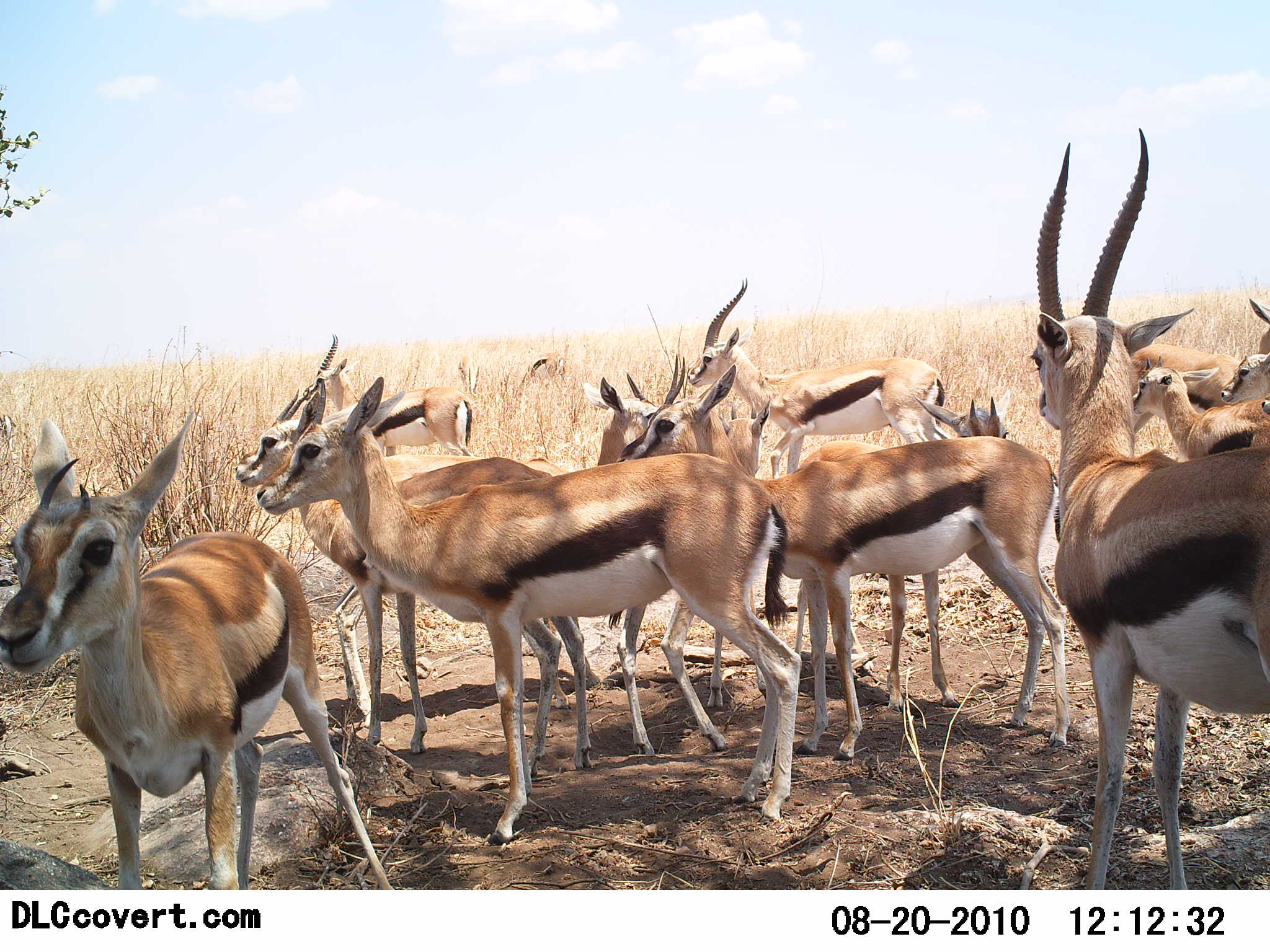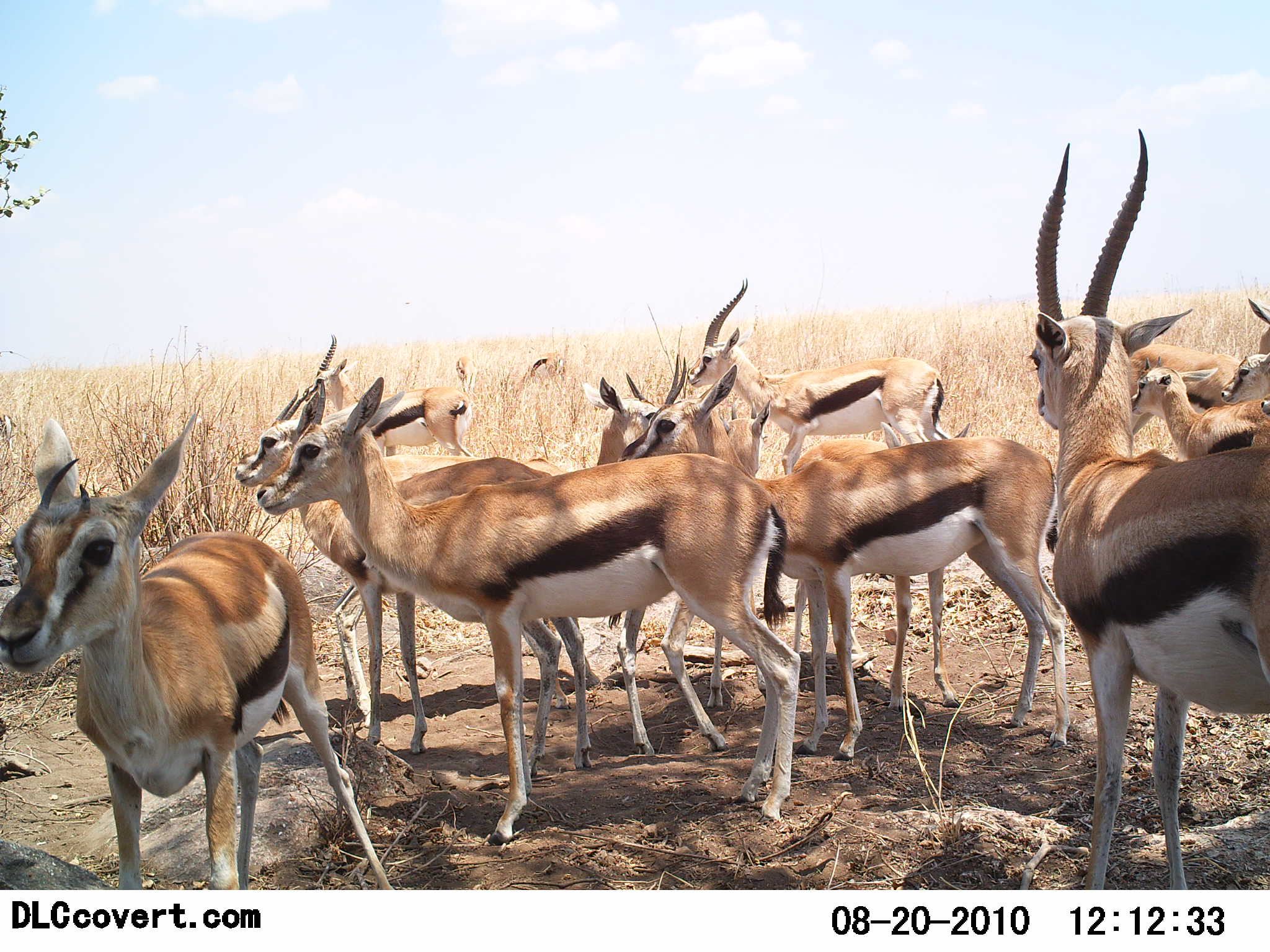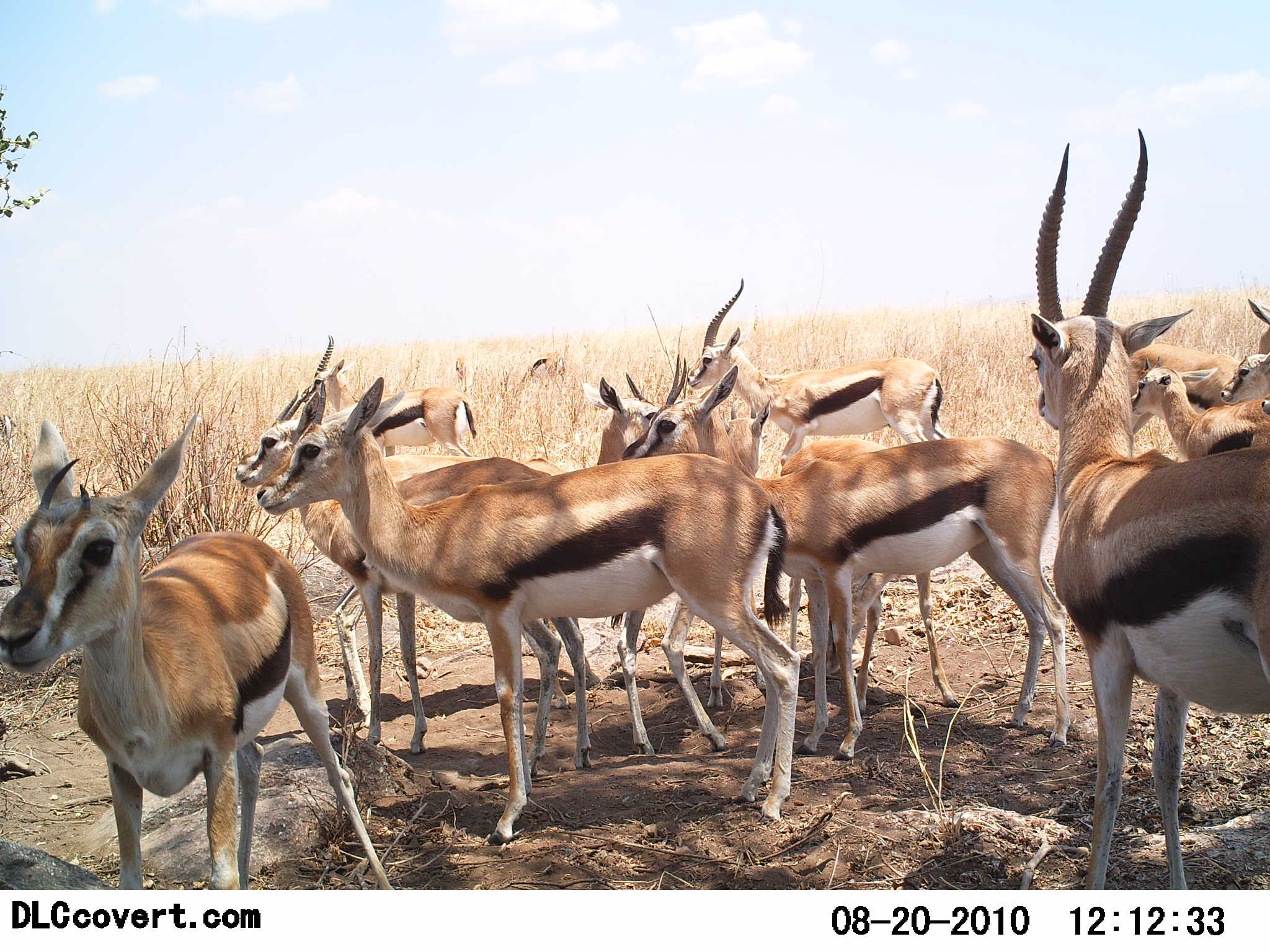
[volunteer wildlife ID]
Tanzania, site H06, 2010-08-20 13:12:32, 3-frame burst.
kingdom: Animalia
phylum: Chordata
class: Mammalia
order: Artiodactyla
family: Bovidae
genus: Eudorcas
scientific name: Eudorcas thomsonii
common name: thomson's gazelle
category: gazellethomsons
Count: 11-50.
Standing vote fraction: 100%.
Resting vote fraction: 22%.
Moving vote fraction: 0%.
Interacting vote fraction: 11%.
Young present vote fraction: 44%.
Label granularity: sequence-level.